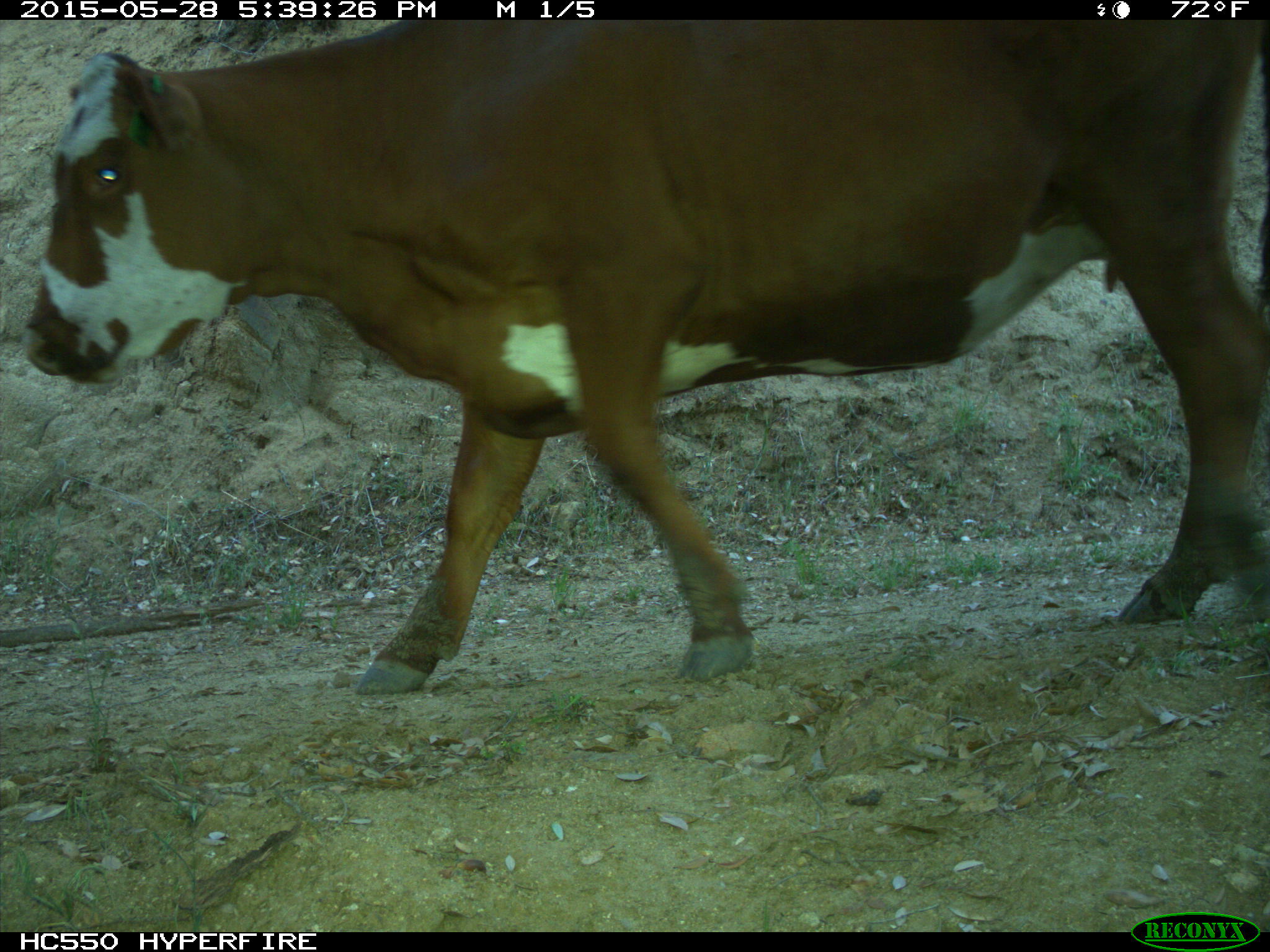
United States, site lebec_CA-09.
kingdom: Animalia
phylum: Chordata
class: Mammalia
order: Artiodactyla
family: Bovidae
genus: Bos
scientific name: Bos taurus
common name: domestic cow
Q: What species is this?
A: Bos taurus (domestic cow).